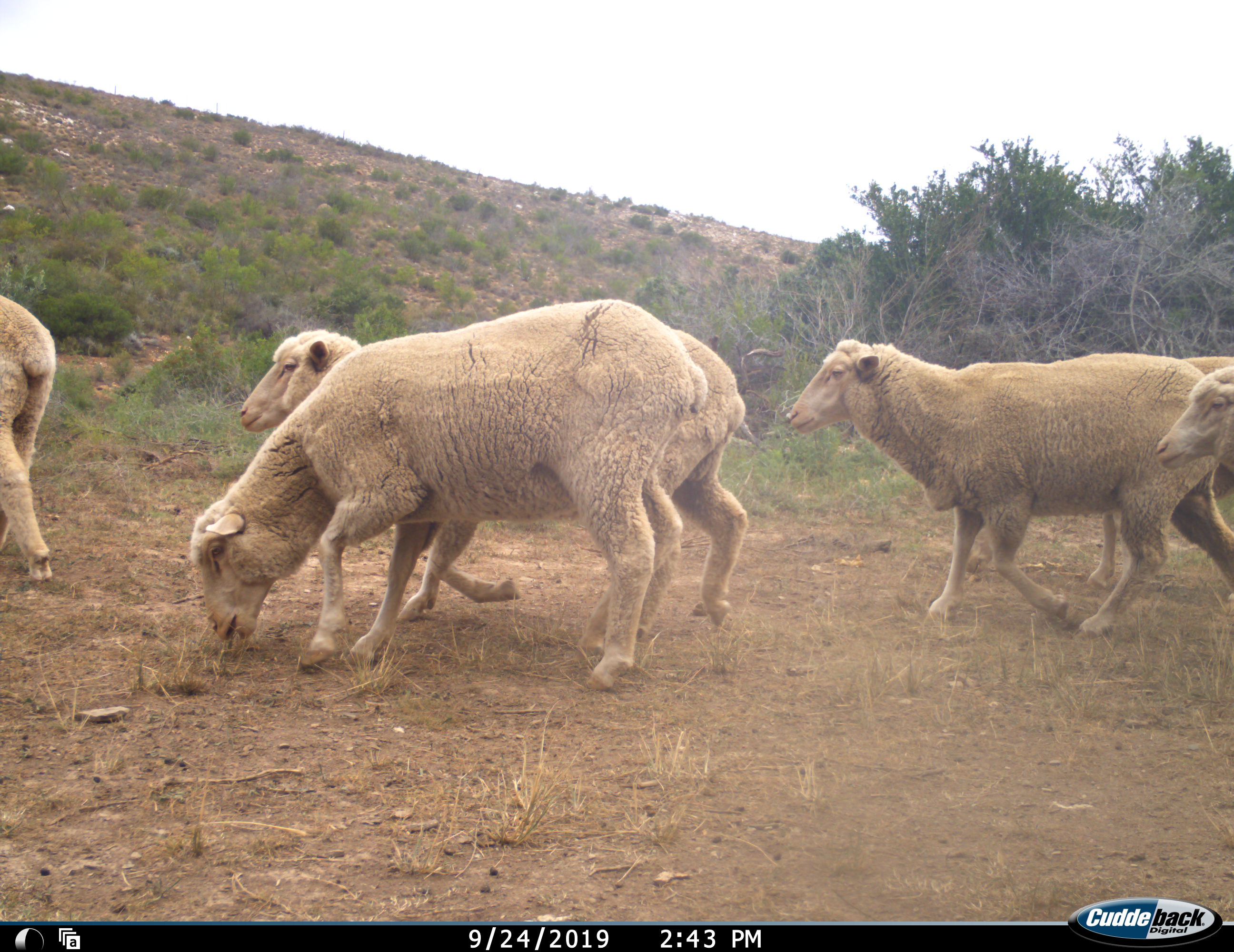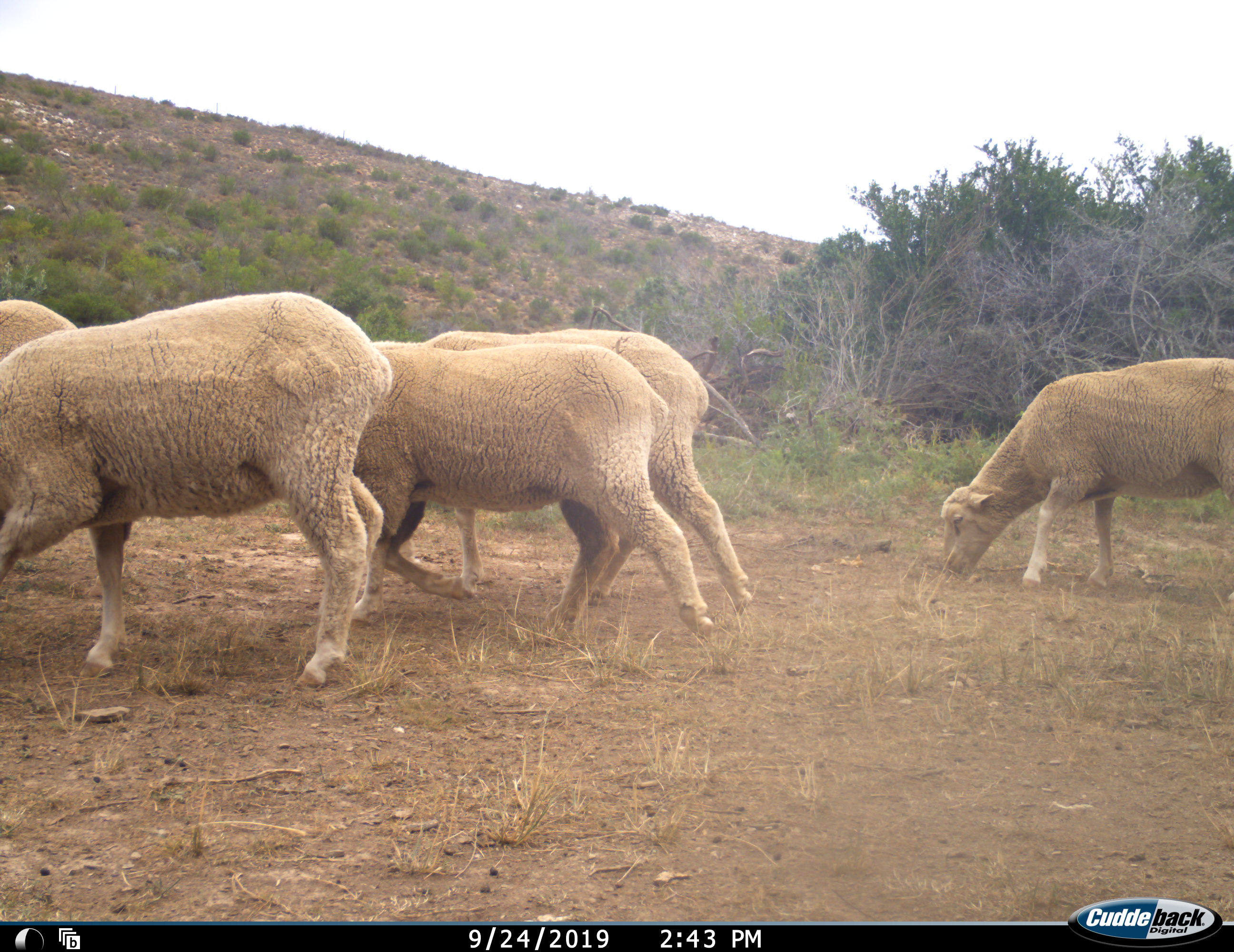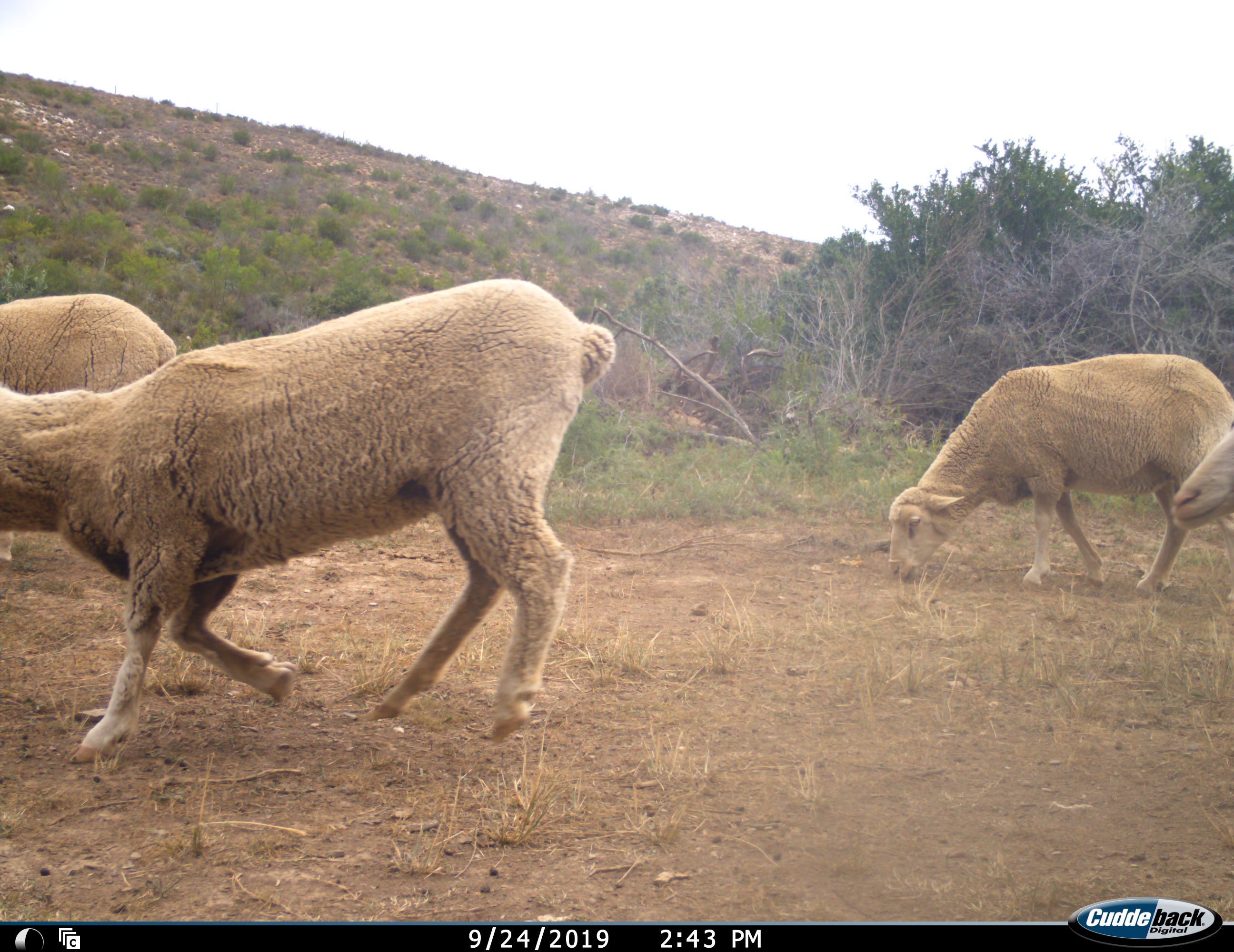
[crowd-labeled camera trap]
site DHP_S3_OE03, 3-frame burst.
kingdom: Animalia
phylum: Chordata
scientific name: Vertebrata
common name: domestic animal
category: domesticanimal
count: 6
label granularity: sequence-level